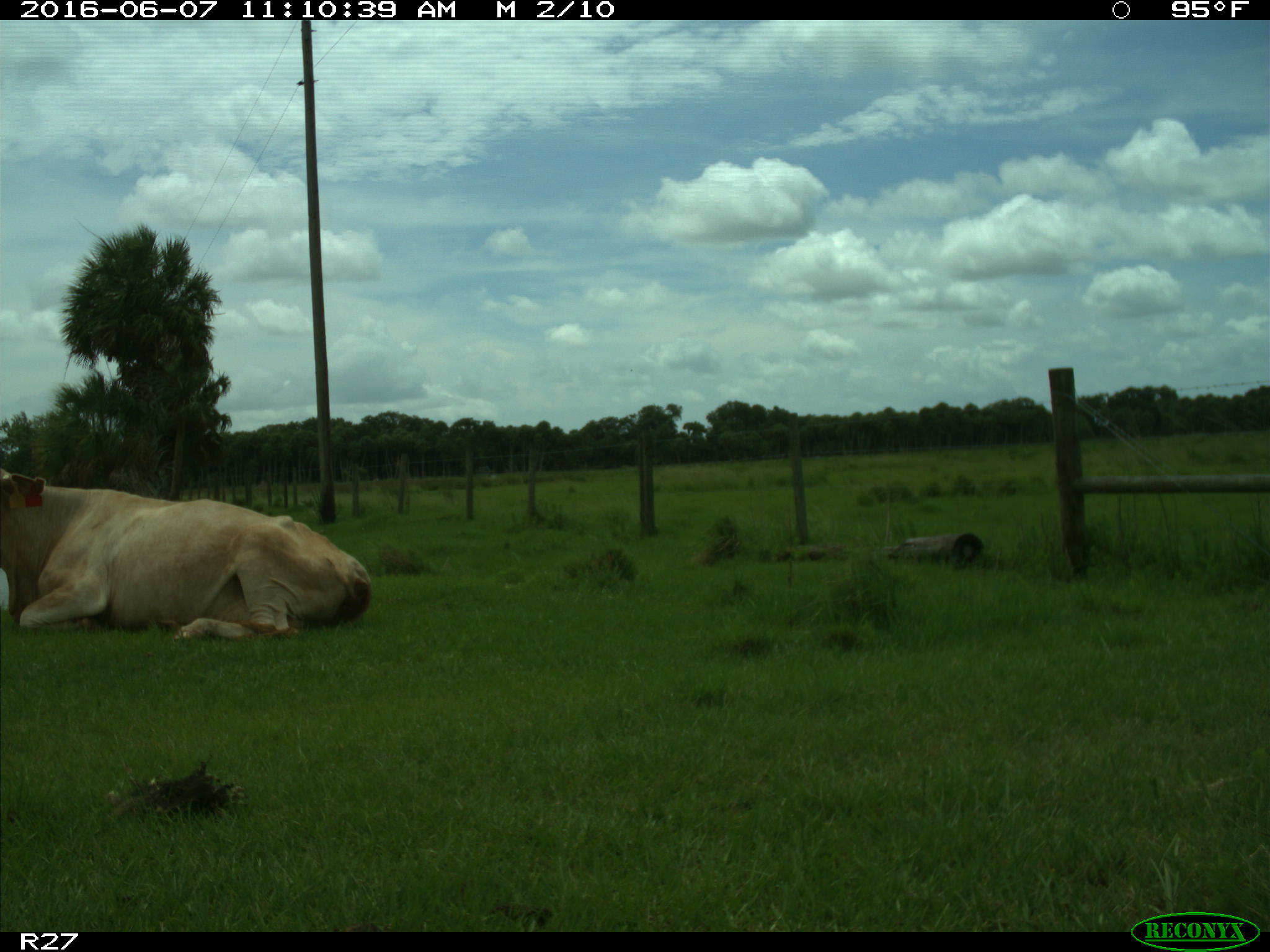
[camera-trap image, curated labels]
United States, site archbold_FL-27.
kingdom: Animalia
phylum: Chordata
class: Mammalia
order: Artiodactyla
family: Bovidae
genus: Bos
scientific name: Bos taurus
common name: domestic cow